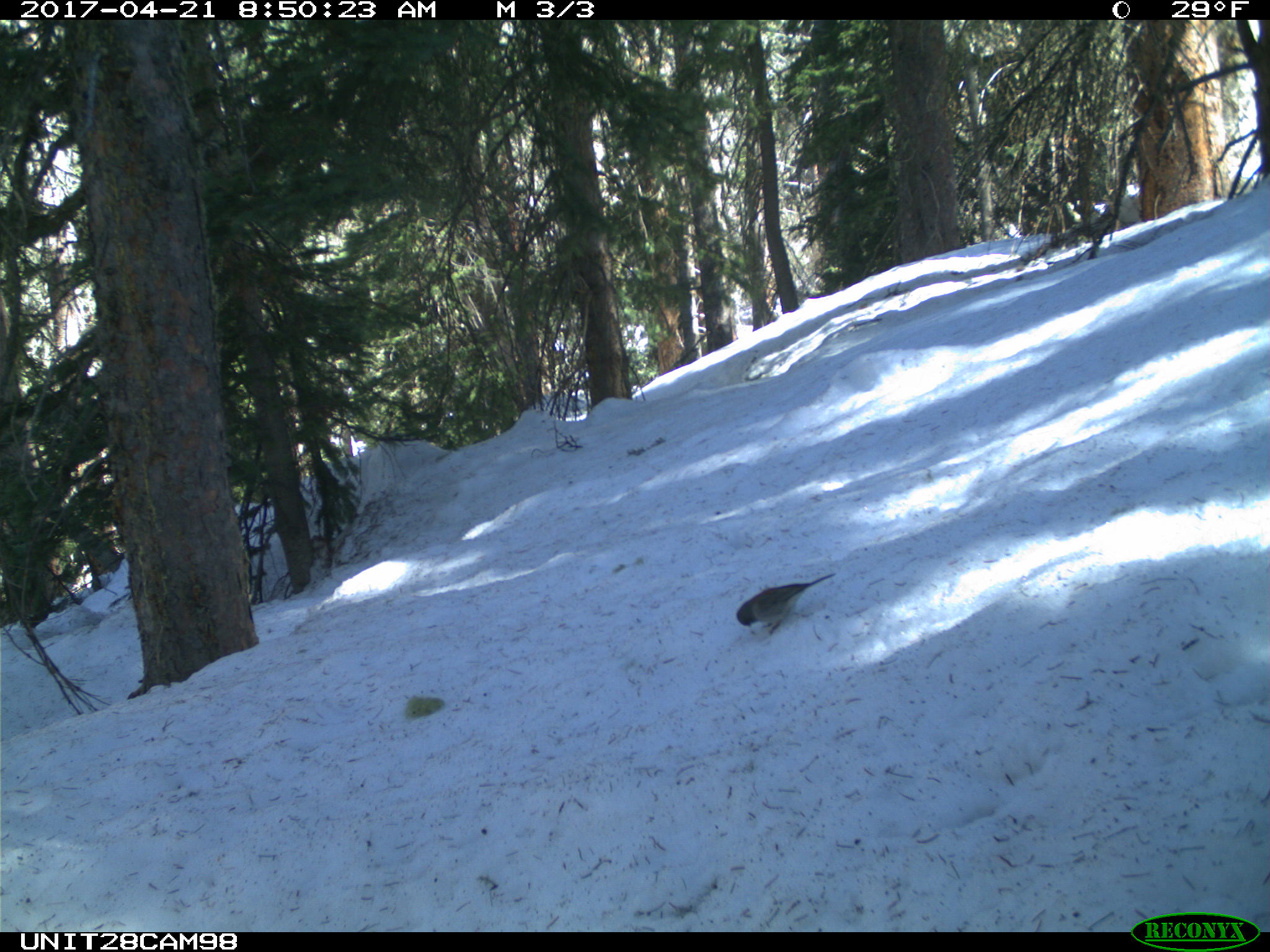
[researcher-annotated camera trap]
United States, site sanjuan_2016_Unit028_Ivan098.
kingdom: Animalia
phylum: Chordata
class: Aves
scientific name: Aves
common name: birds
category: unidentified bird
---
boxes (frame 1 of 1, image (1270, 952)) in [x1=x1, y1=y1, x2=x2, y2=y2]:
animal: [x1=736, y1=572, x2=837, y2=636]